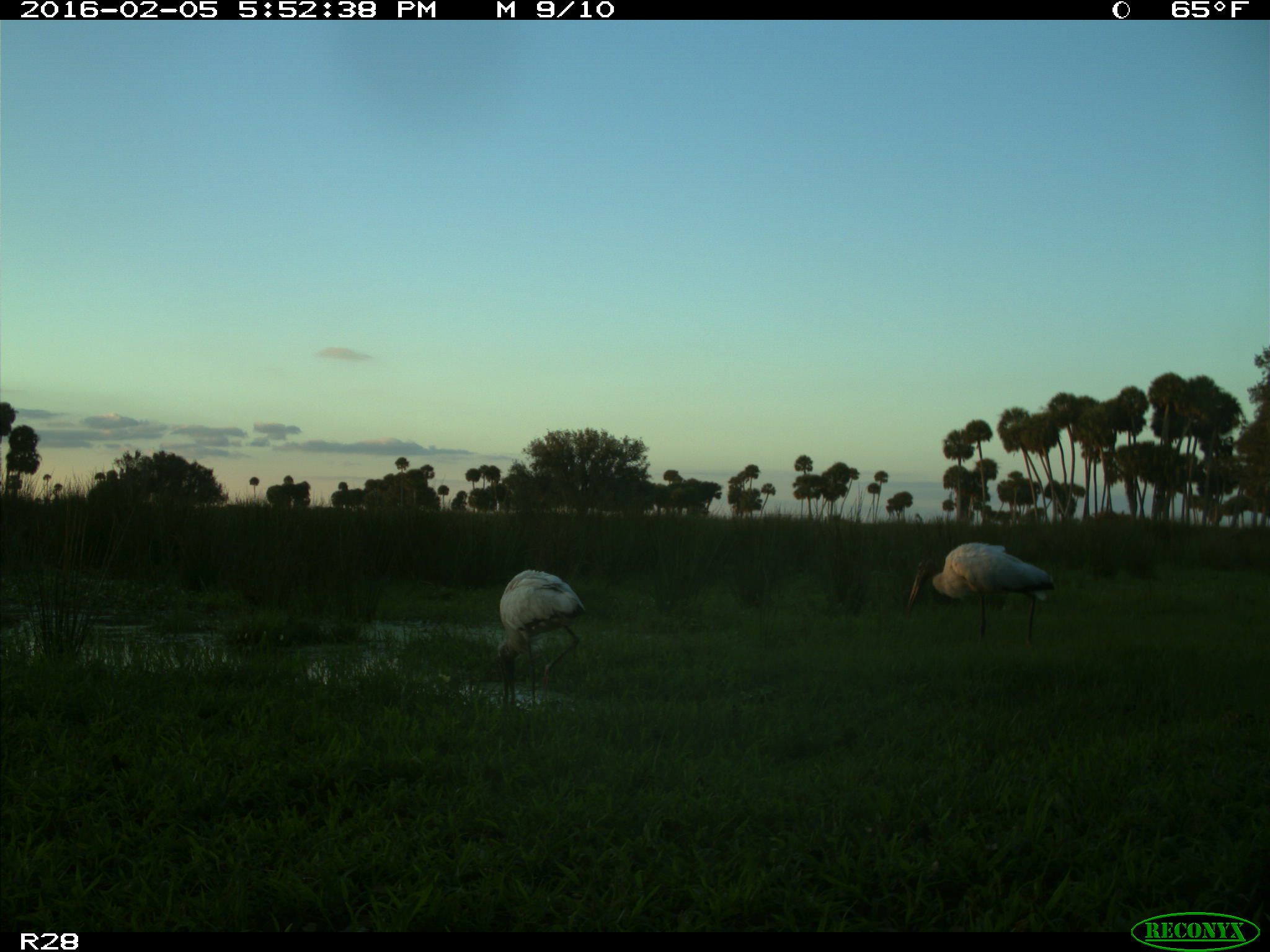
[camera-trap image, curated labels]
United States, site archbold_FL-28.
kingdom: Animalia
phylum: Chordata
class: Aves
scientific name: Aves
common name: birds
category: unidentified bird